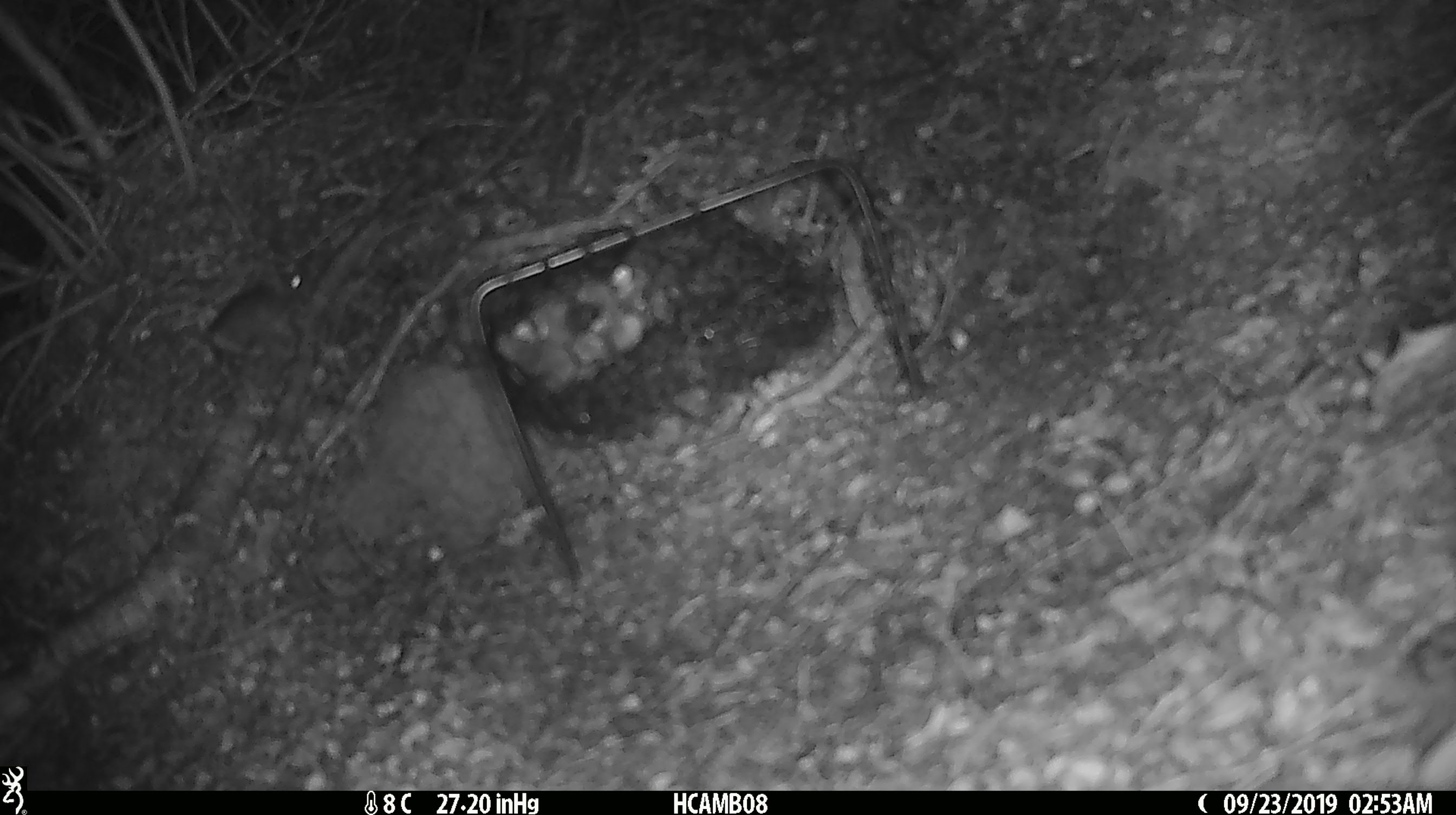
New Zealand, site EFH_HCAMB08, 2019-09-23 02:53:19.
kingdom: Animalia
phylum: Chordata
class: Mammalia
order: Rodentia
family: Muridae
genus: Mus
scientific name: Mus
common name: mouse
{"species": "mouse (Mus)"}